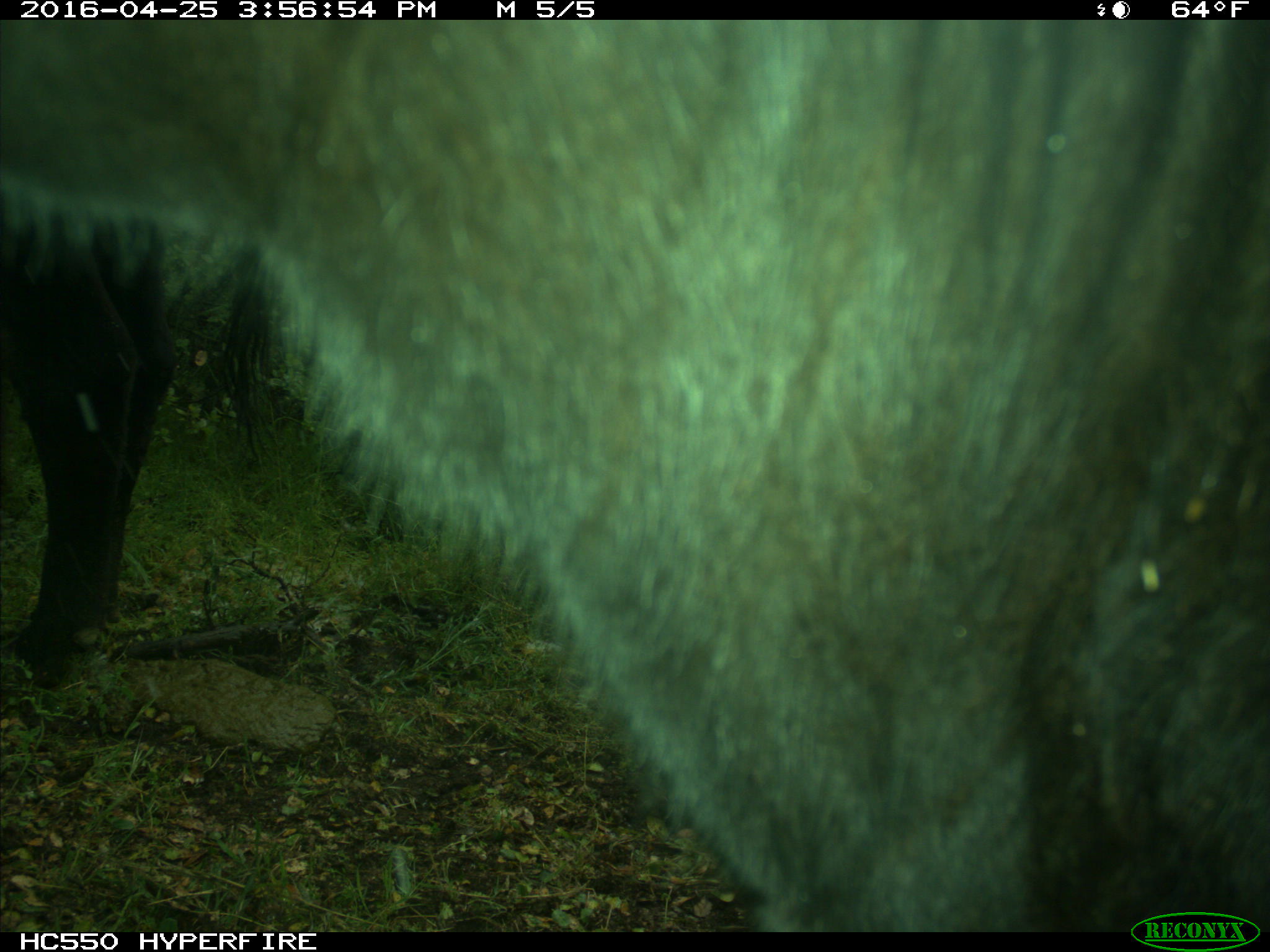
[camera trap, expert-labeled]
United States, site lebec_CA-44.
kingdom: Animalia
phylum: Chordata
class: Mammalia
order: Artiodactyla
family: Bovidae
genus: Bos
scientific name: Bos taurus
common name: domestic cow